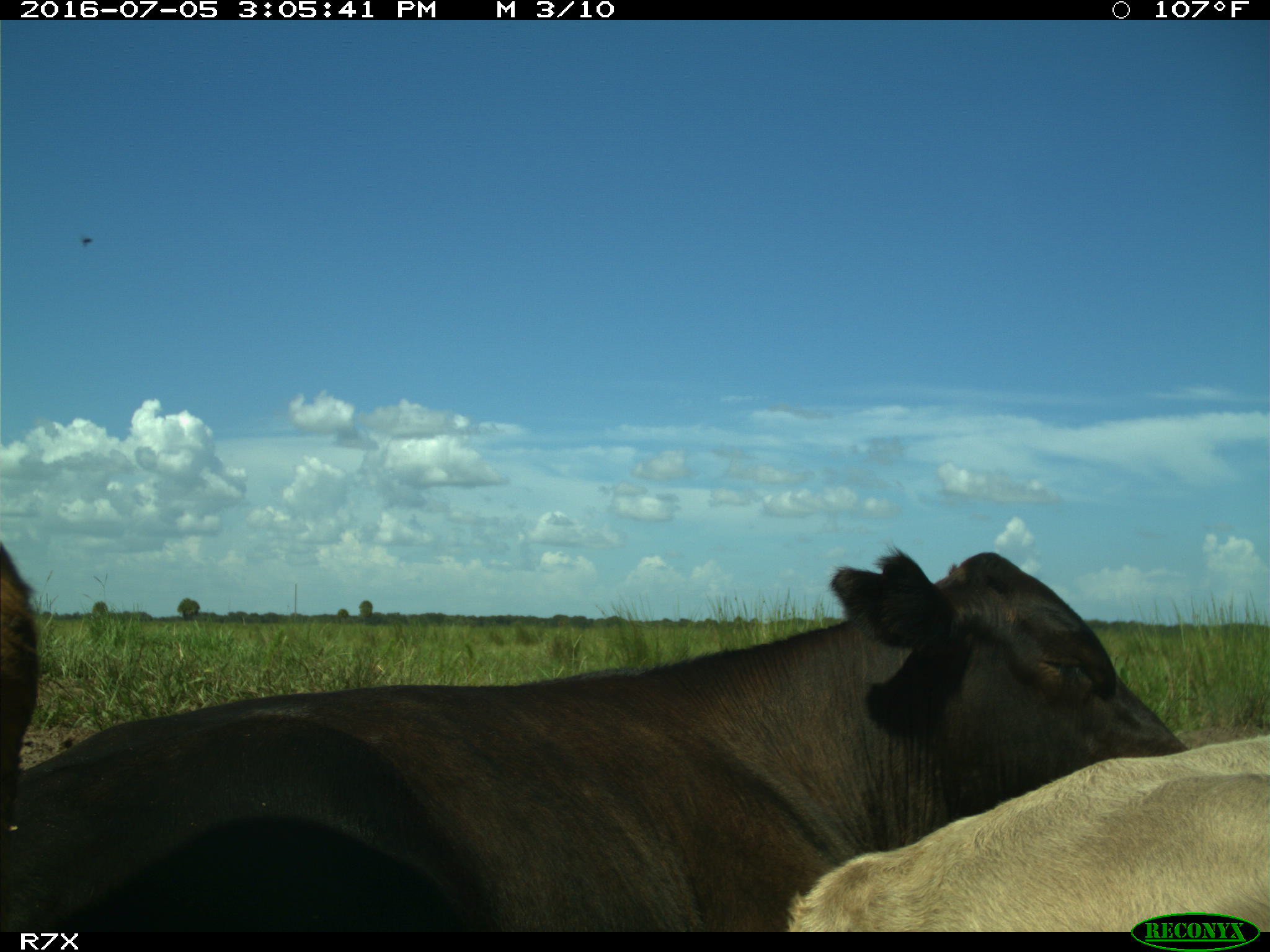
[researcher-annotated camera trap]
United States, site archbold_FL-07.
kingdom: Animalia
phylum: Chordata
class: Mammalia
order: Artiodactyla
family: Bovidae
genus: Bos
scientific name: Bos taurus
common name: domestic cow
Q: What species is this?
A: Bos taurus (domestic cow).